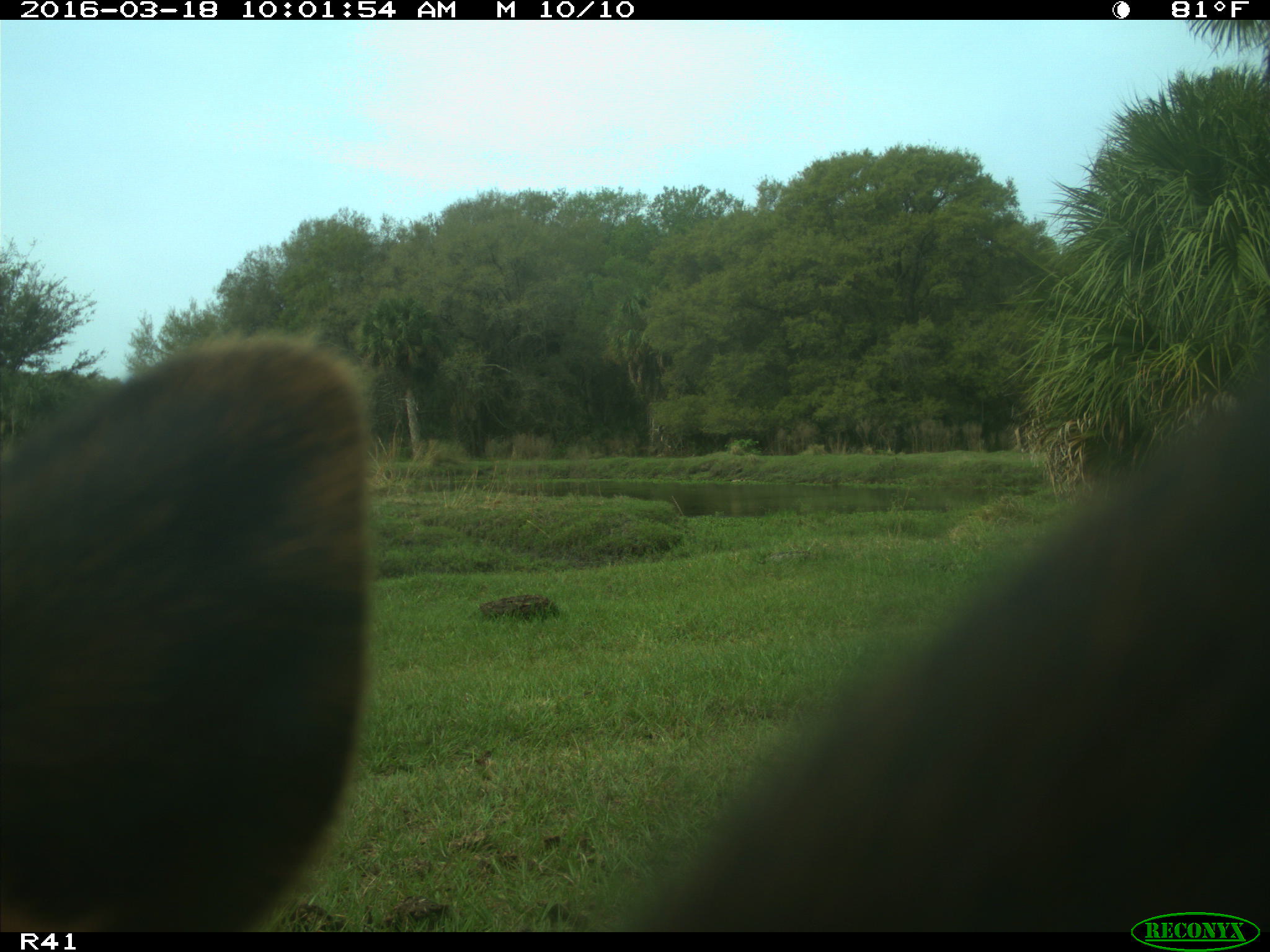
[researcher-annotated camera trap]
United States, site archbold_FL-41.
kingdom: Animalia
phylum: Chordata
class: Mammalia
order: Artiodactyla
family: Bovidae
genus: Bos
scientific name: Bos taurus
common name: domestic cow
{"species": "Bos taurus (domestic cow)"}